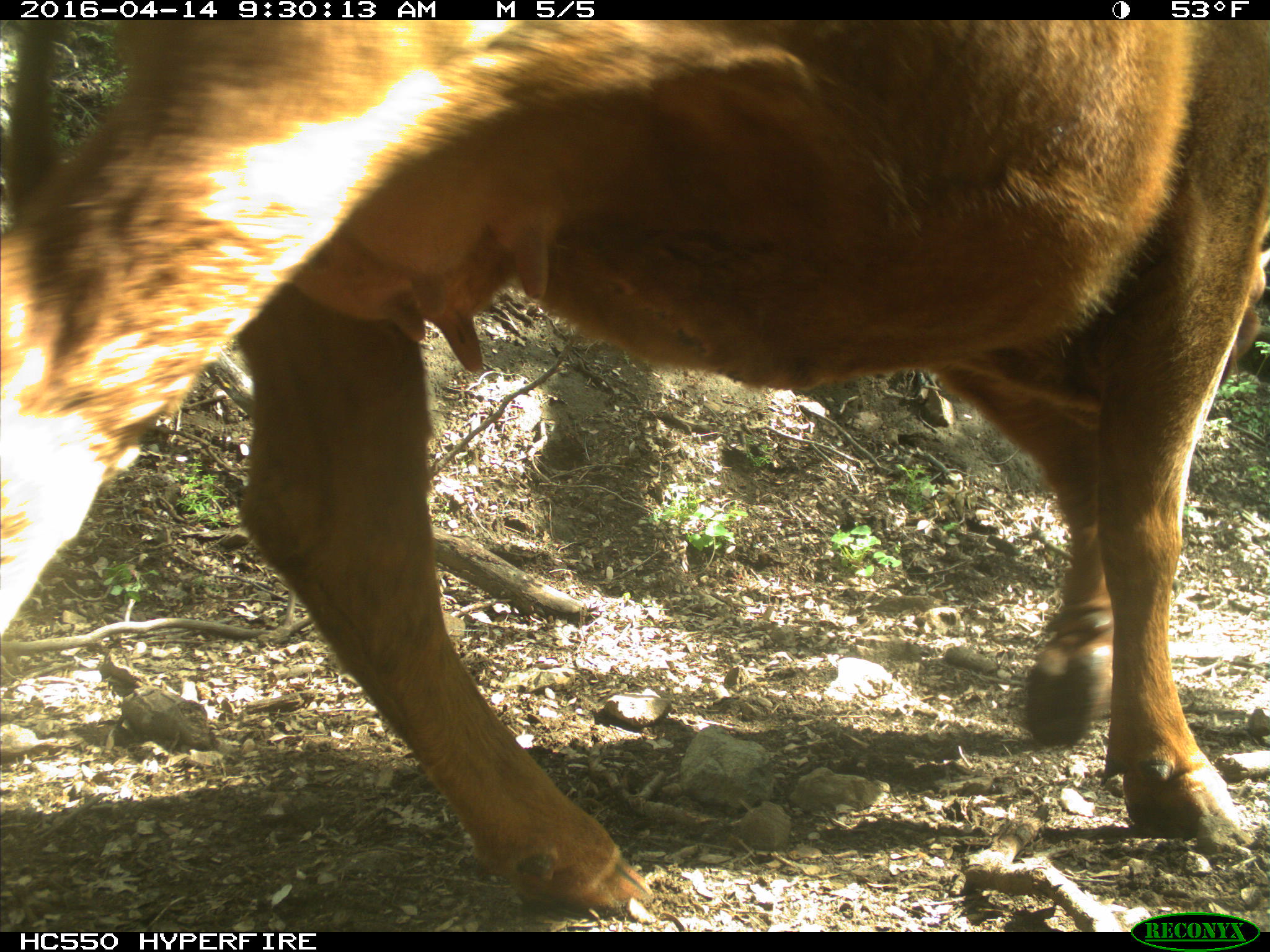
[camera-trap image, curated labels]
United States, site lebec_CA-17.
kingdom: Animalia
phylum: Chordata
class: Mammalia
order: Artiodactyla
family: Bovidae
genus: Bos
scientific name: Bos taurus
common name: domestic cow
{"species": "Bos taurus (domestic cow)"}